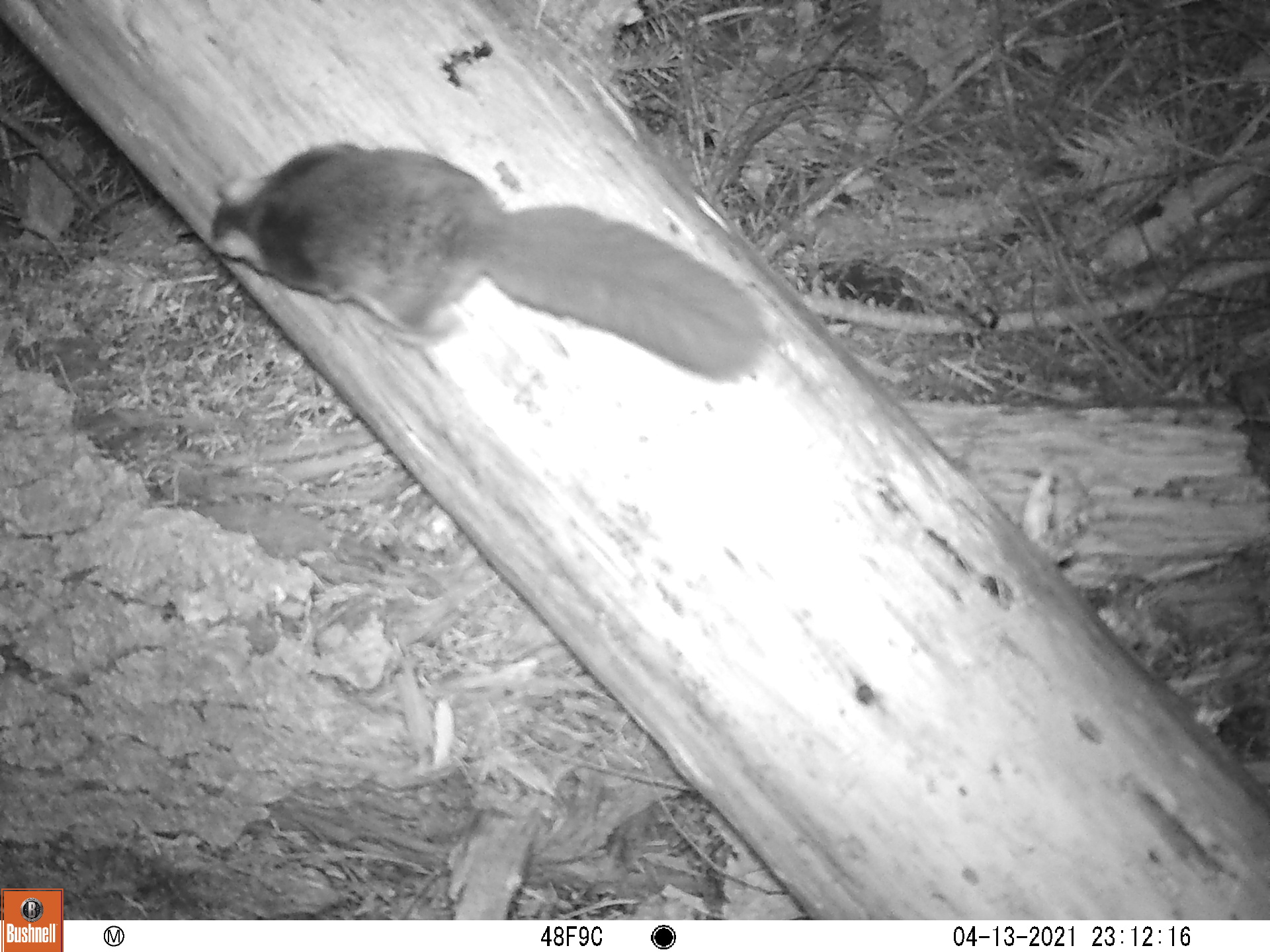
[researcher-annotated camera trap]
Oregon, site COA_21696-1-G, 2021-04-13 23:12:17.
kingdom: Animalia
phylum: Chordata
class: Mammalia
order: Rodentia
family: Sciuridae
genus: Glaucomys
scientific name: Glaucomys oregonensis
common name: humboldt's flying squirrel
Humboldt's flying squirrel (Glaucomys oregonensis).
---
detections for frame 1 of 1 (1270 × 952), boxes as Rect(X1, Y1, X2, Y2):
humboldt's flying squirrel: Rect(183, 114, 810, 421)